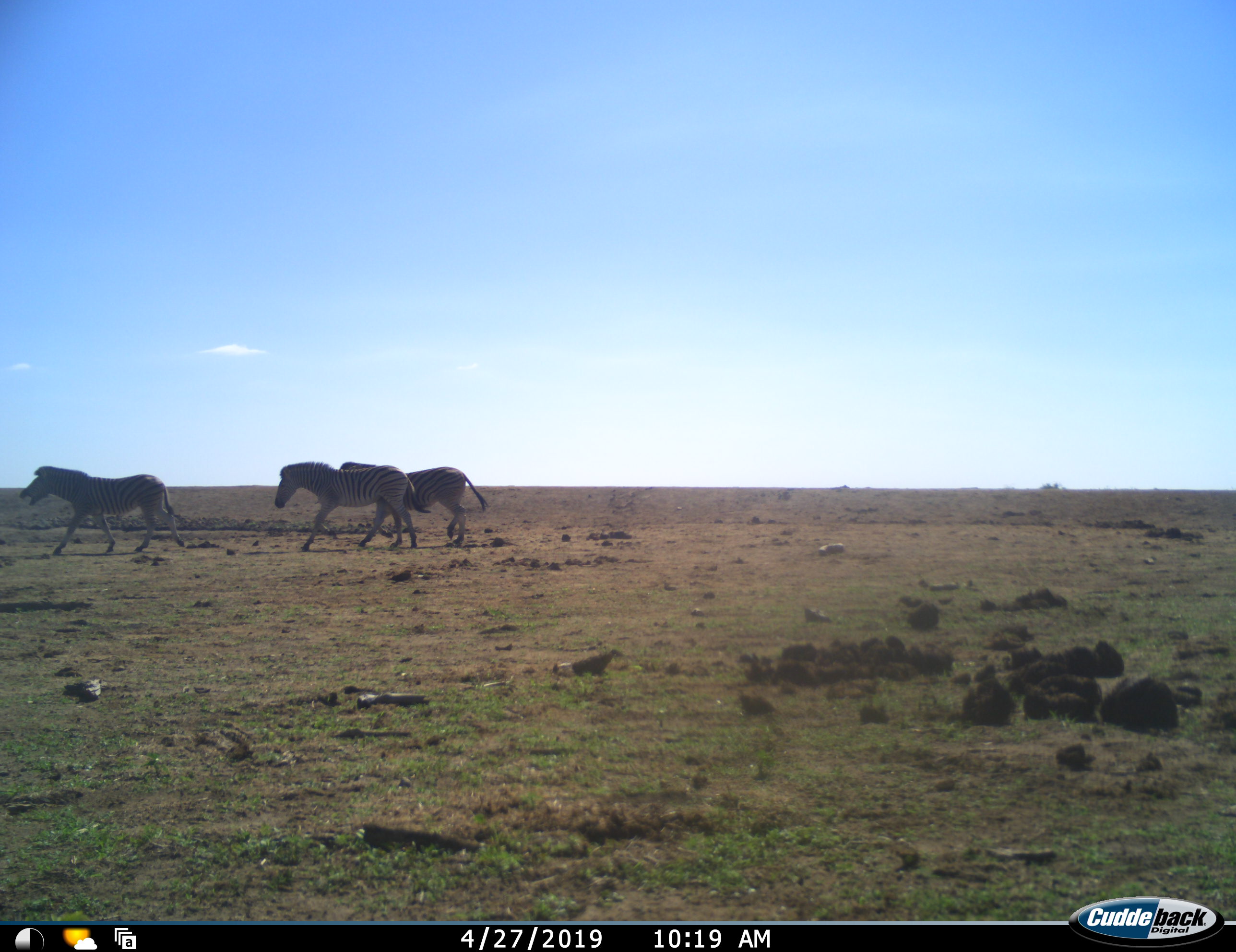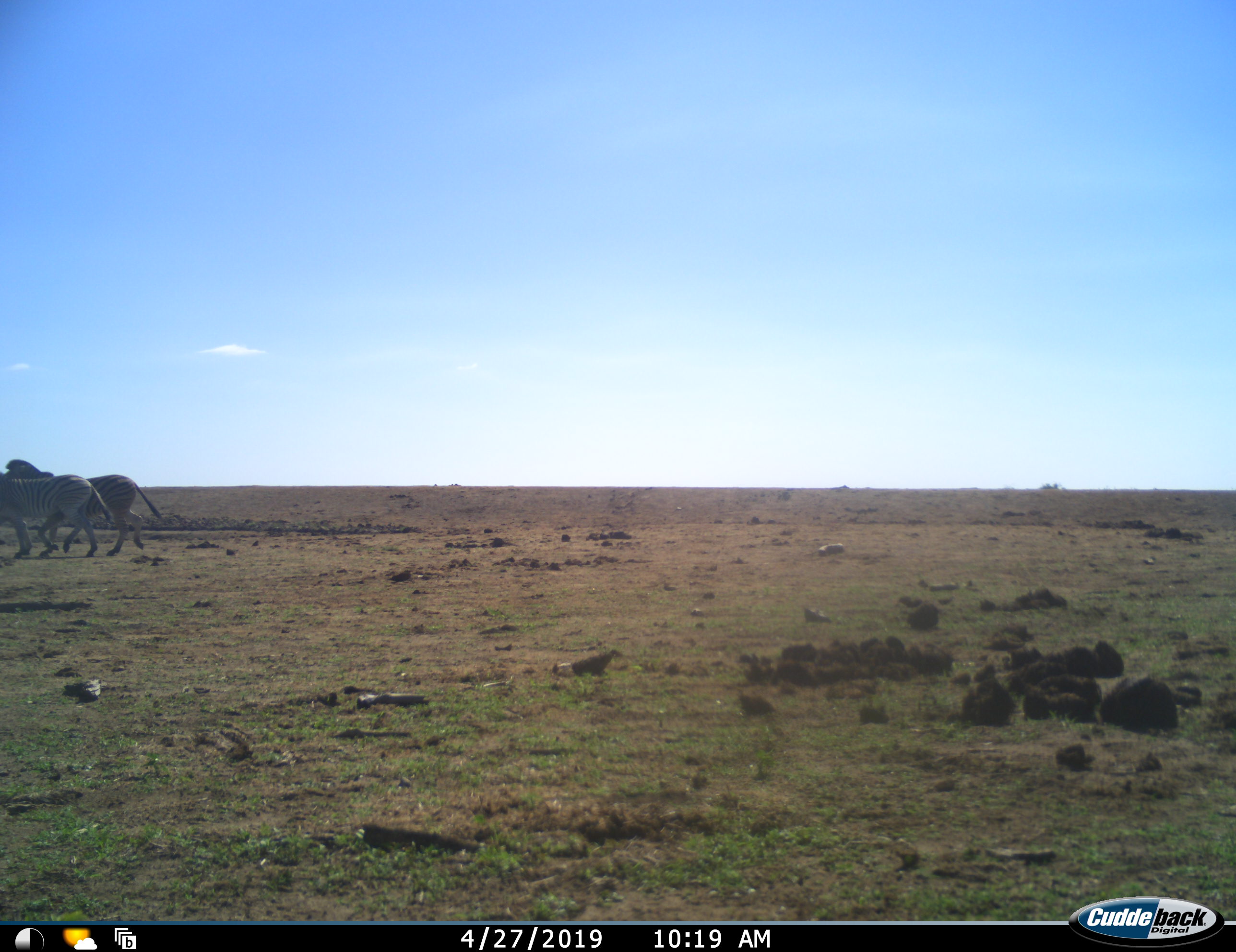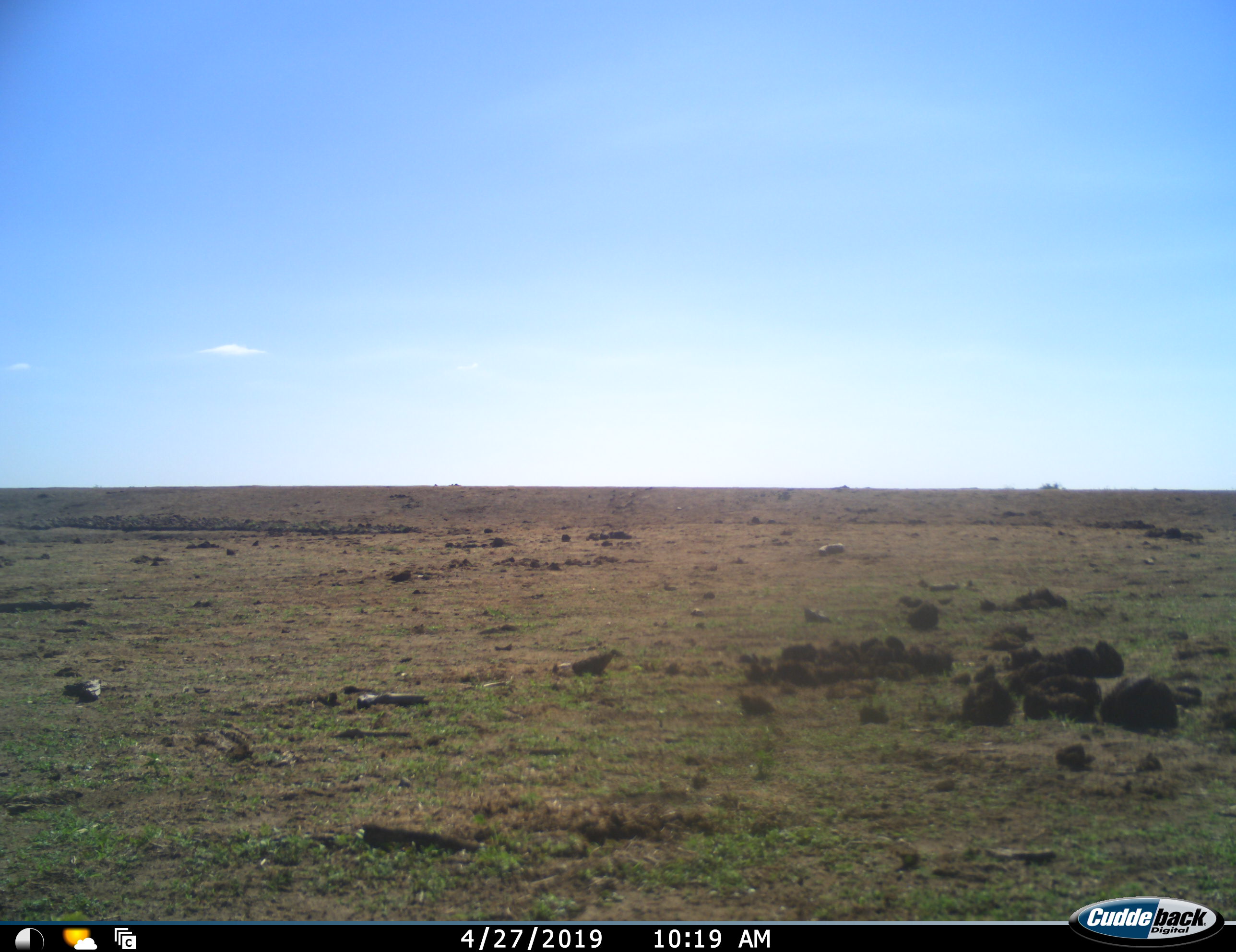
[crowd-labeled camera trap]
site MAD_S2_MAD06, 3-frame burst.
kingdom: Animalia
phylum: Chordata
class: Mammalia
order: Perissodactyla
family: Equidae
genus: Equus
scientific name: Equus quagga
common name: plains zebra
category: zebraplains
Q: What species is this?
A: Zebraplains (plains zebra) (Equus quagga).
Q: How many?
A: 3.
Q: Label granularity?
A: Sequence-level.